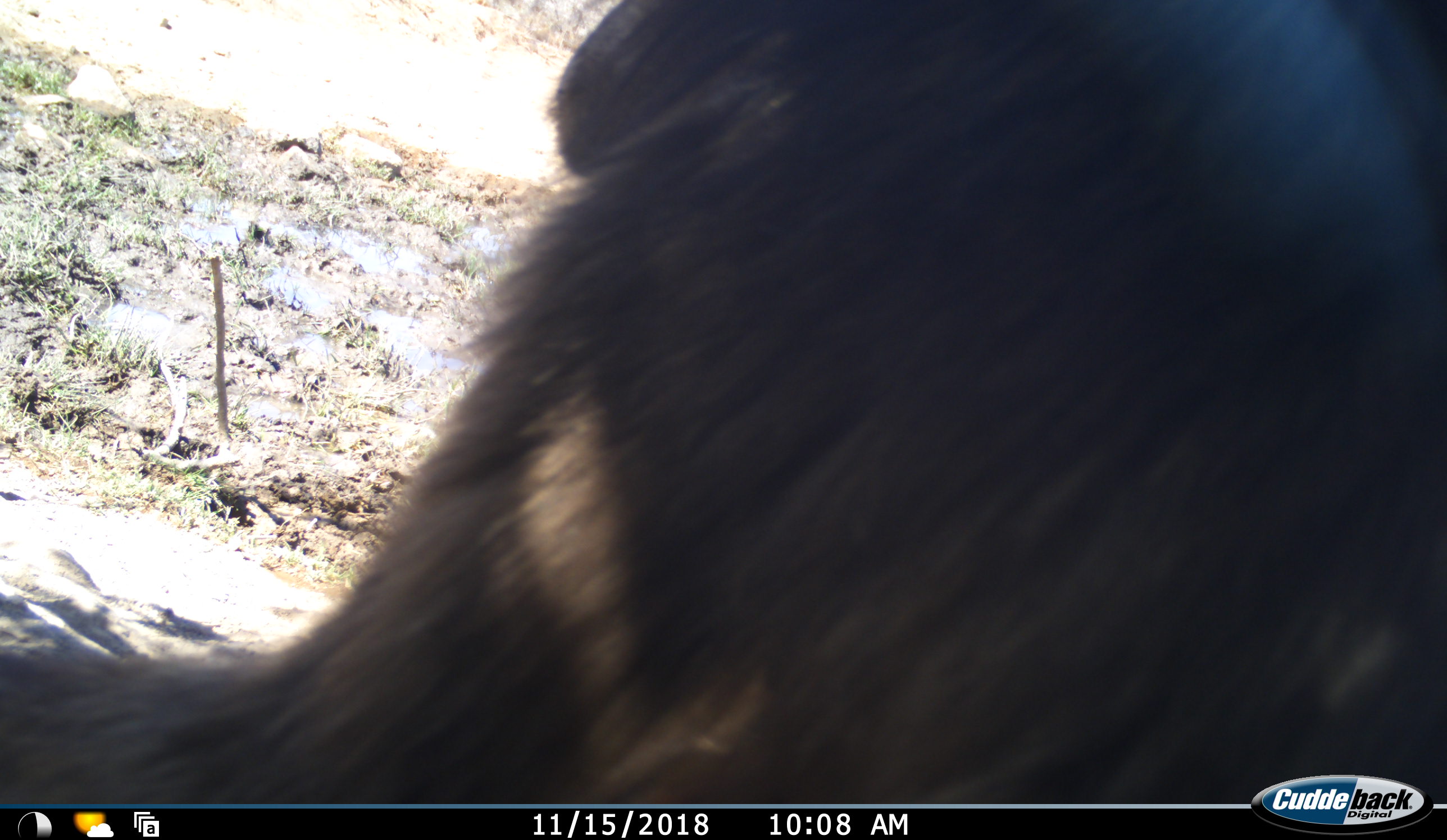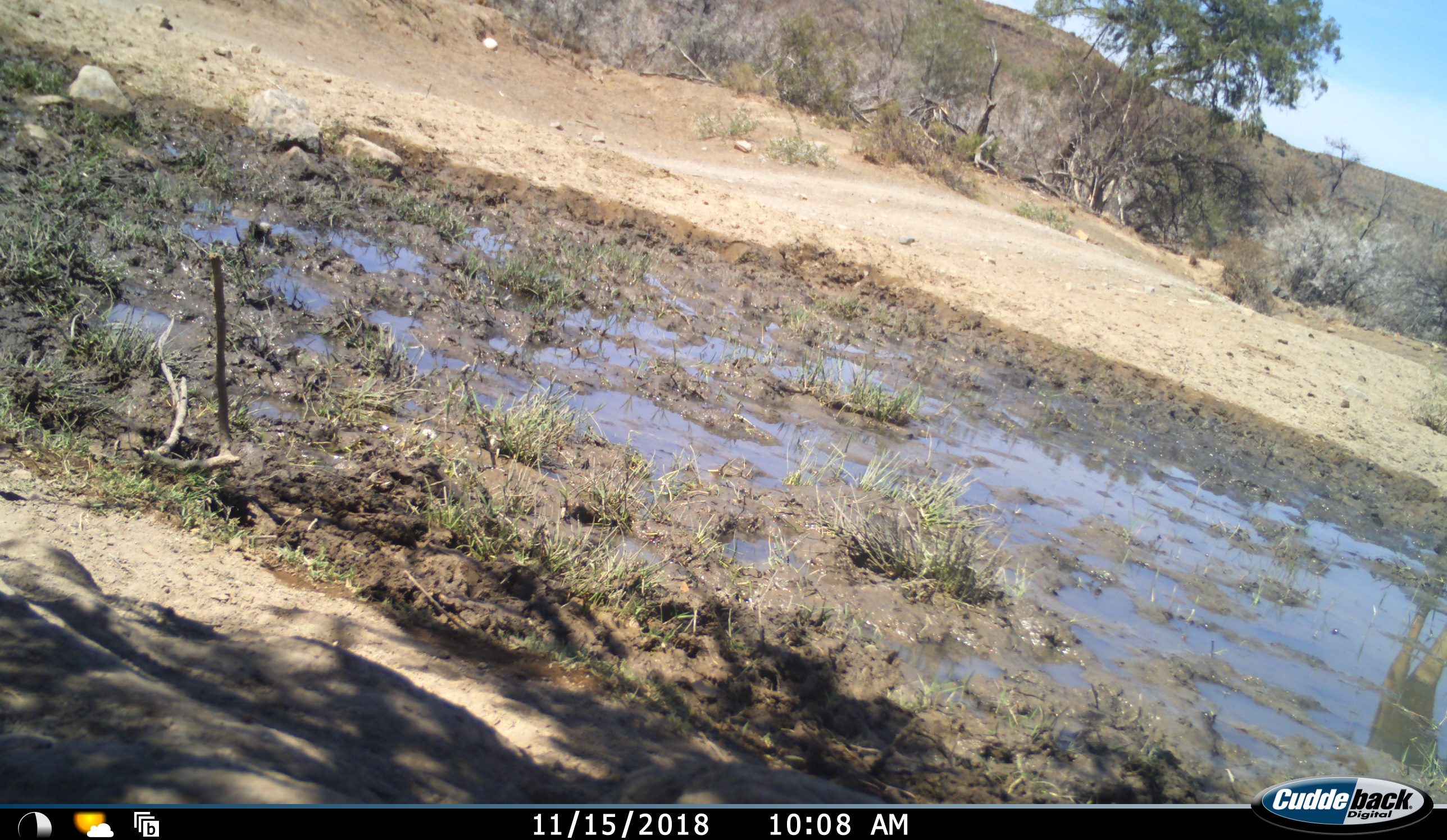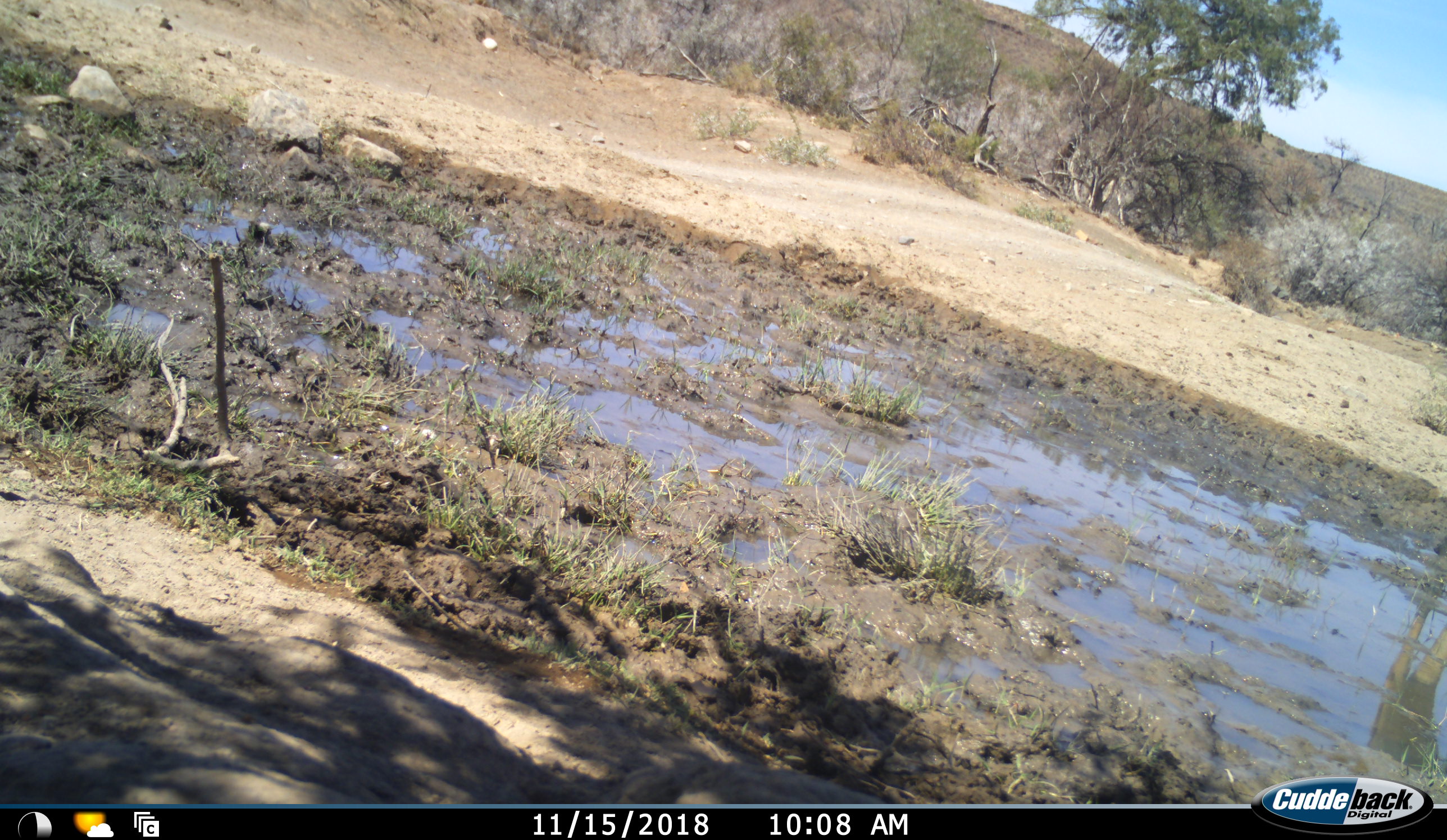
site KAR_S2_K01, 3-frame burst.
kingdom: Animalia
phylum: Chordata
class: Mammalia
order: Primates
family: Cercopithecidae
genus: Papio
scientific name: Papio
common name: baboon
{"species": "baboon (Papio)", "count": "1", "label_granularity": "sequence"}